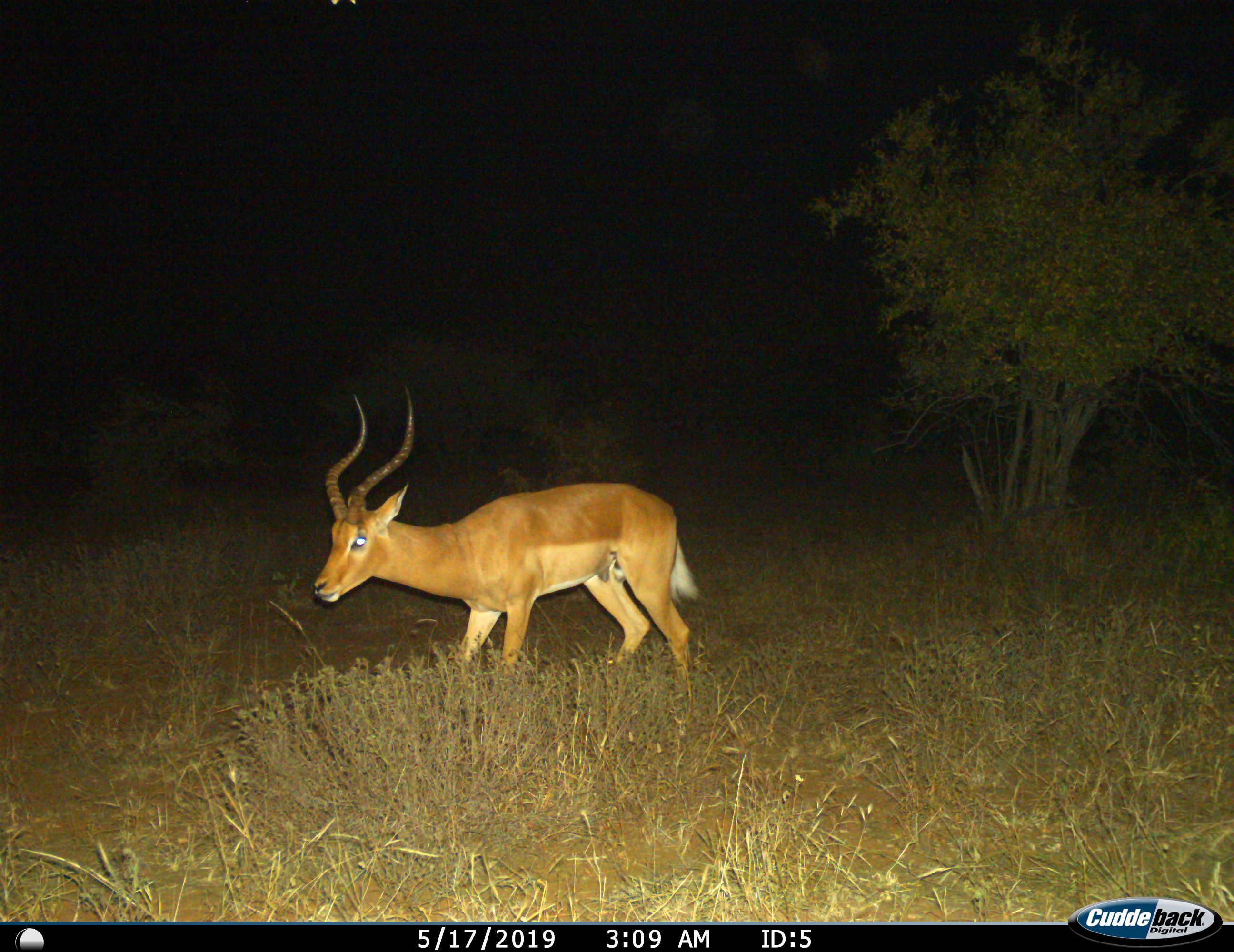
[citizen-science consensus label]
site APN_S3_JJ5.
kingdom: Animalia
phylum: Chordata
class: Mammalia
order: Artiodactyla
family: Bovidae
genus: Aepyceros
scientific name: Aepyceros melampus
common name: impala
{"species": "impala (Aepyceros melampus)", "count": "1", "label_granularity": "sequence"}